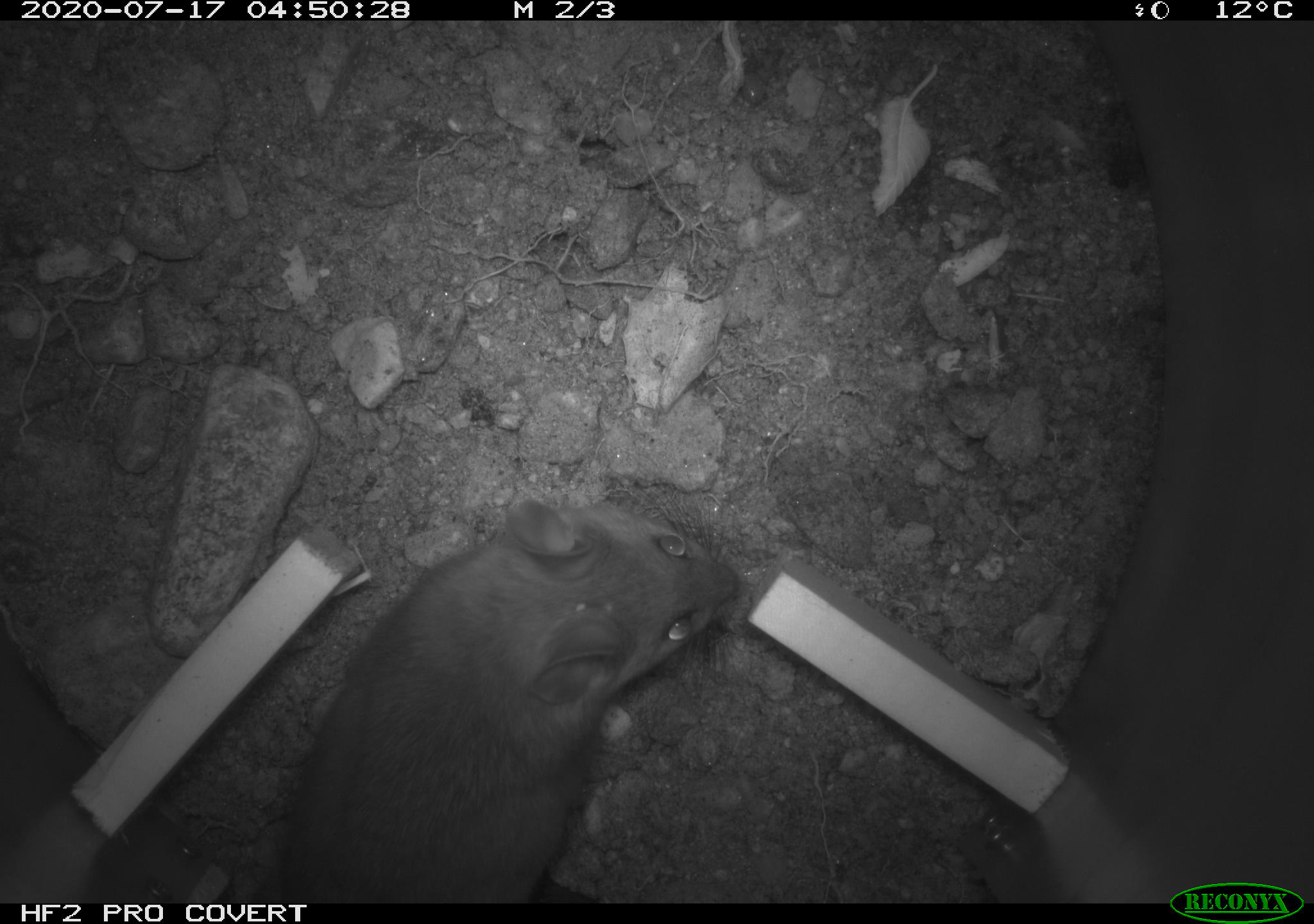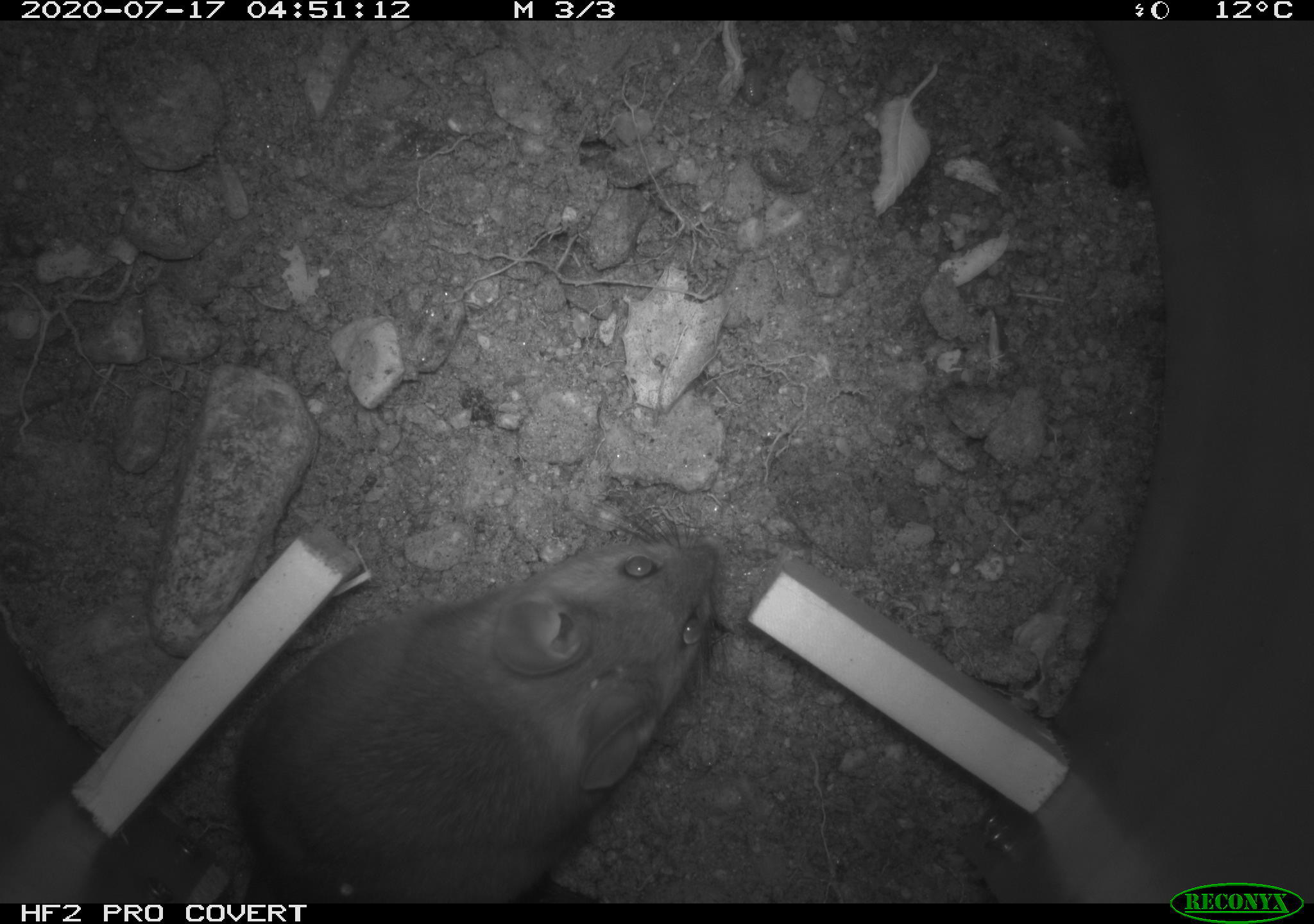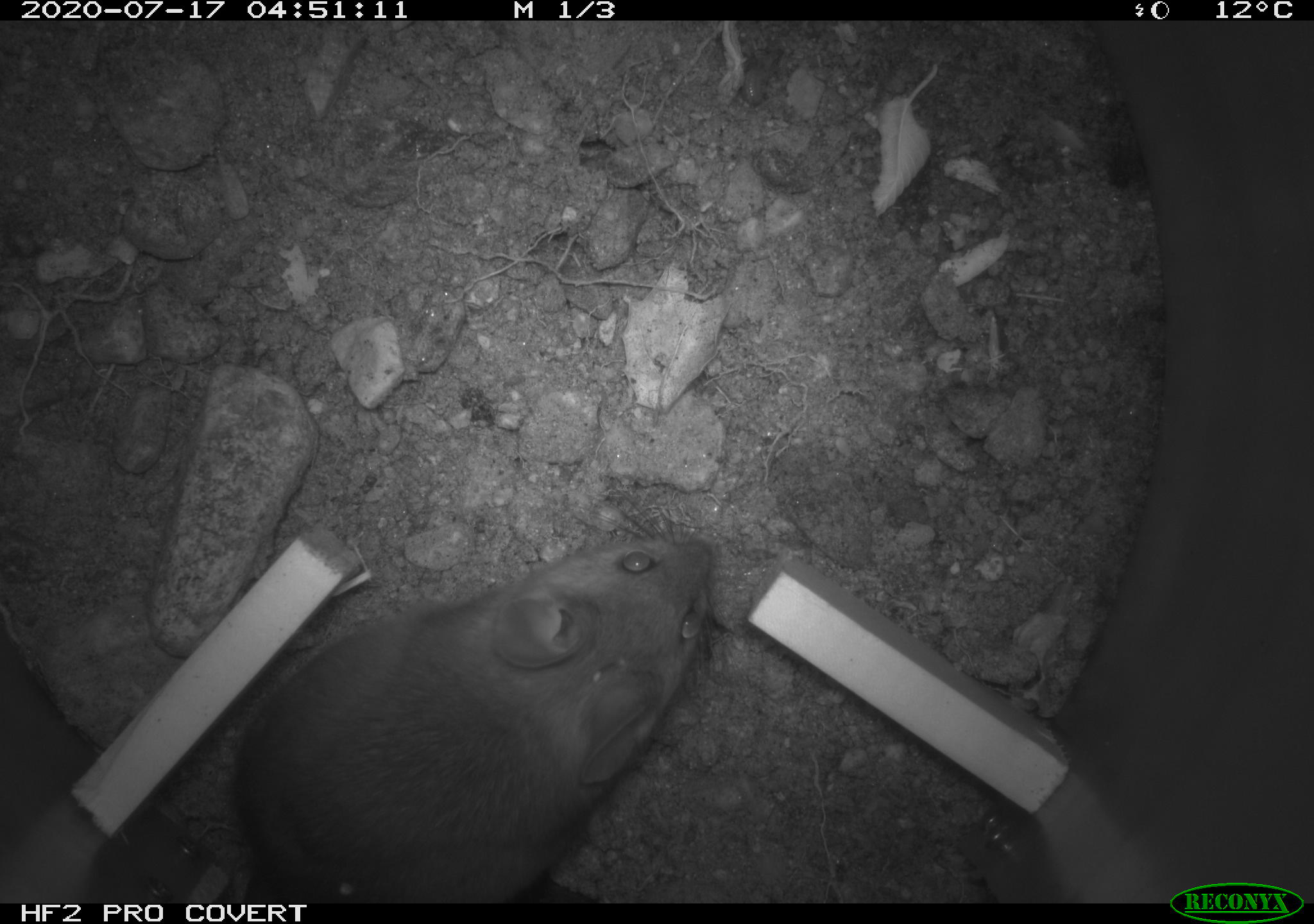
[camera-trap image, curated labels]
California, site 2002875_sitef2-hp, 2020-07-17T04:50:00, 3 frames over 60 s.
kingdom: Animalia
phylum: Chordata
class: Mammalia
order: Rodentia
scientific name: Rodentia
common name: rodent